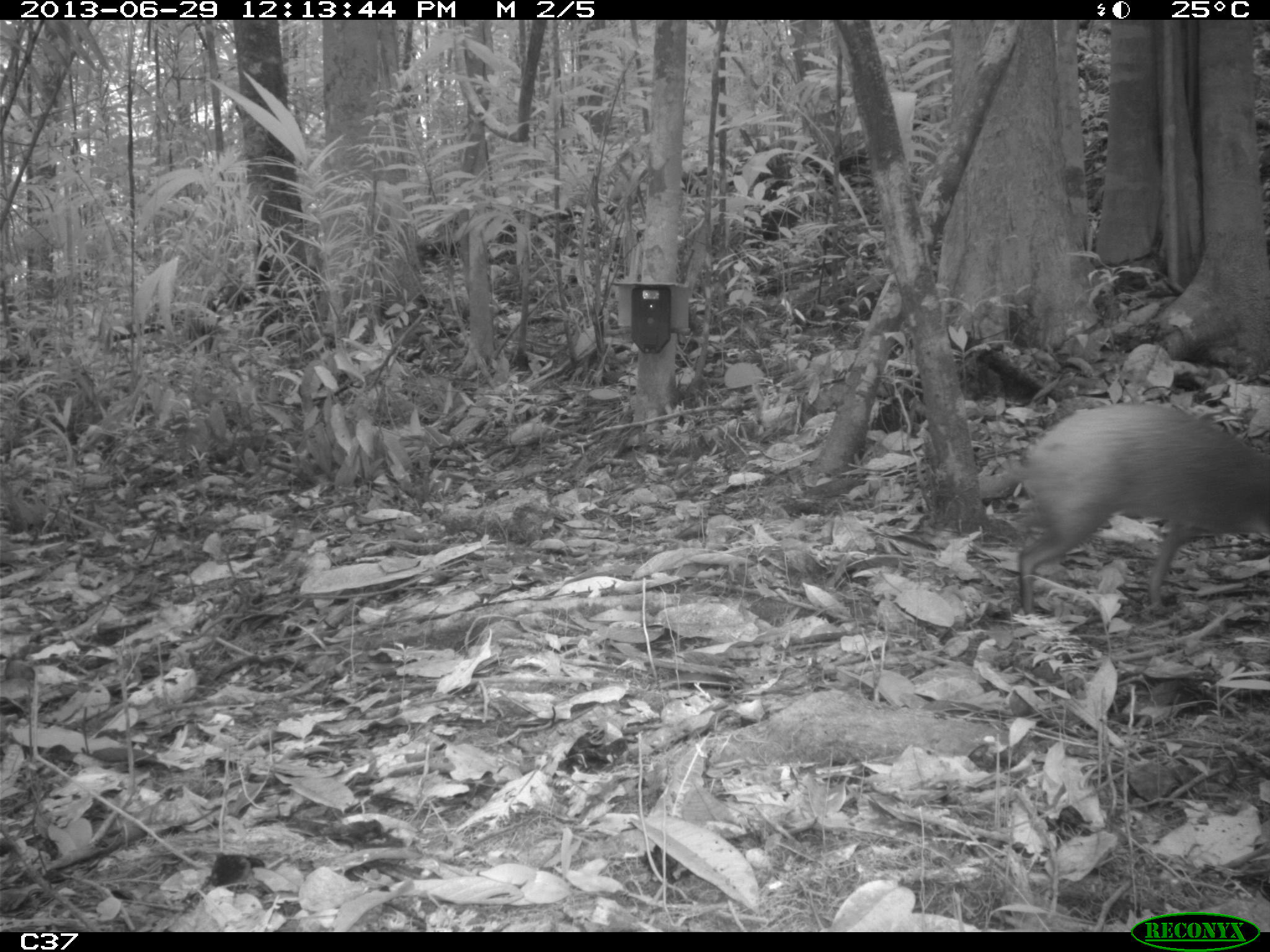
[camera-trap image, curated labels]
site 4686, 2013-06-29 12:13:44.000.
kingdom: Animalia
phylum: Chordata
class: Mammalia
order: Rodentia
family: Dasyproctidae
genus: Dasyprocta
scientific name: Dasyprocta leporina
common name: red-rumped agouti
Dasyprocta leporina (red-rumped agouti), count 2, age adult.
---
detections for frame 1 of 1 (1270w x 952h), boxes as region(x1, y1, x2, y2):
dasyprocta leporina: region(1002, 398, 1268, 617)